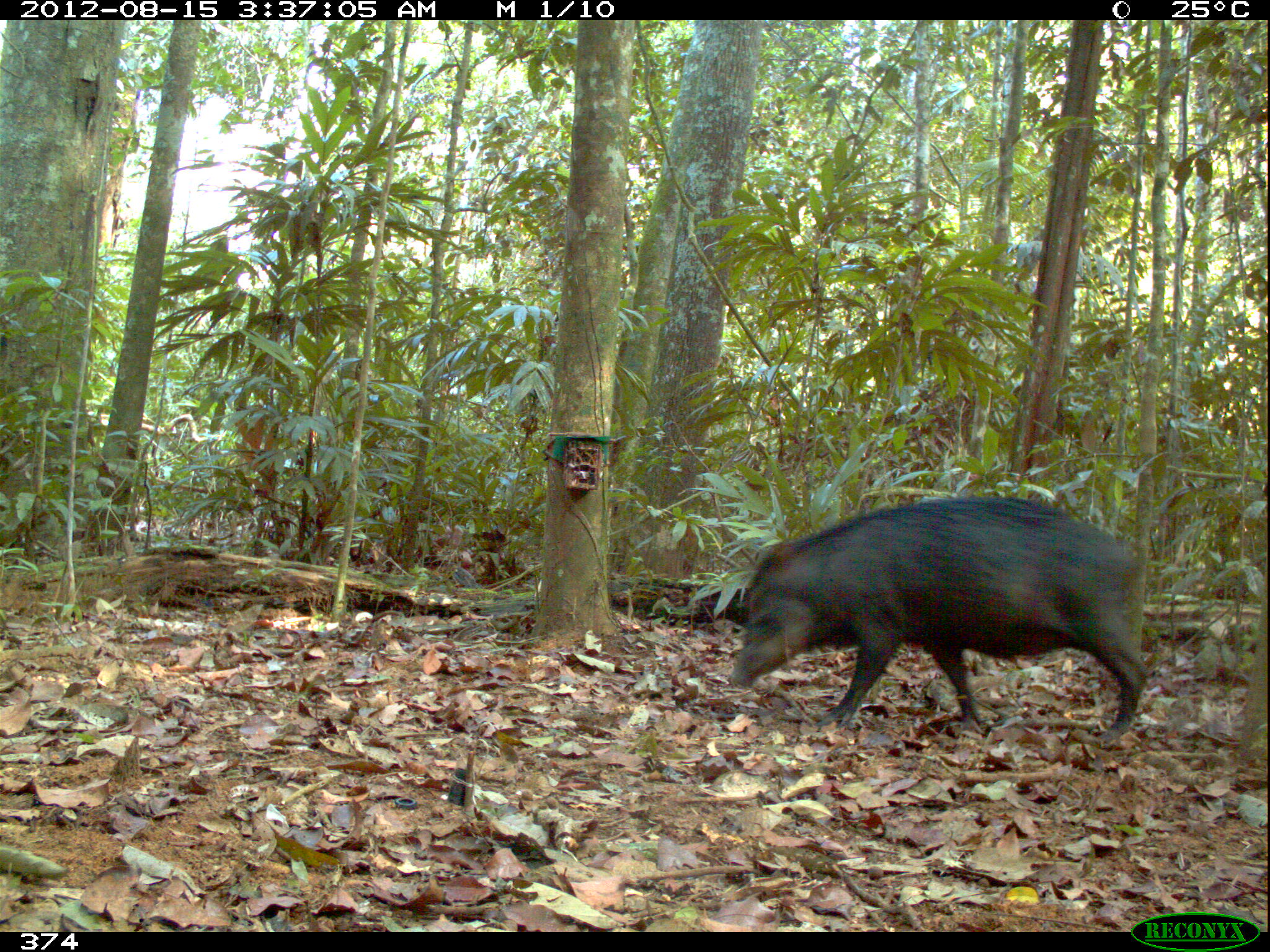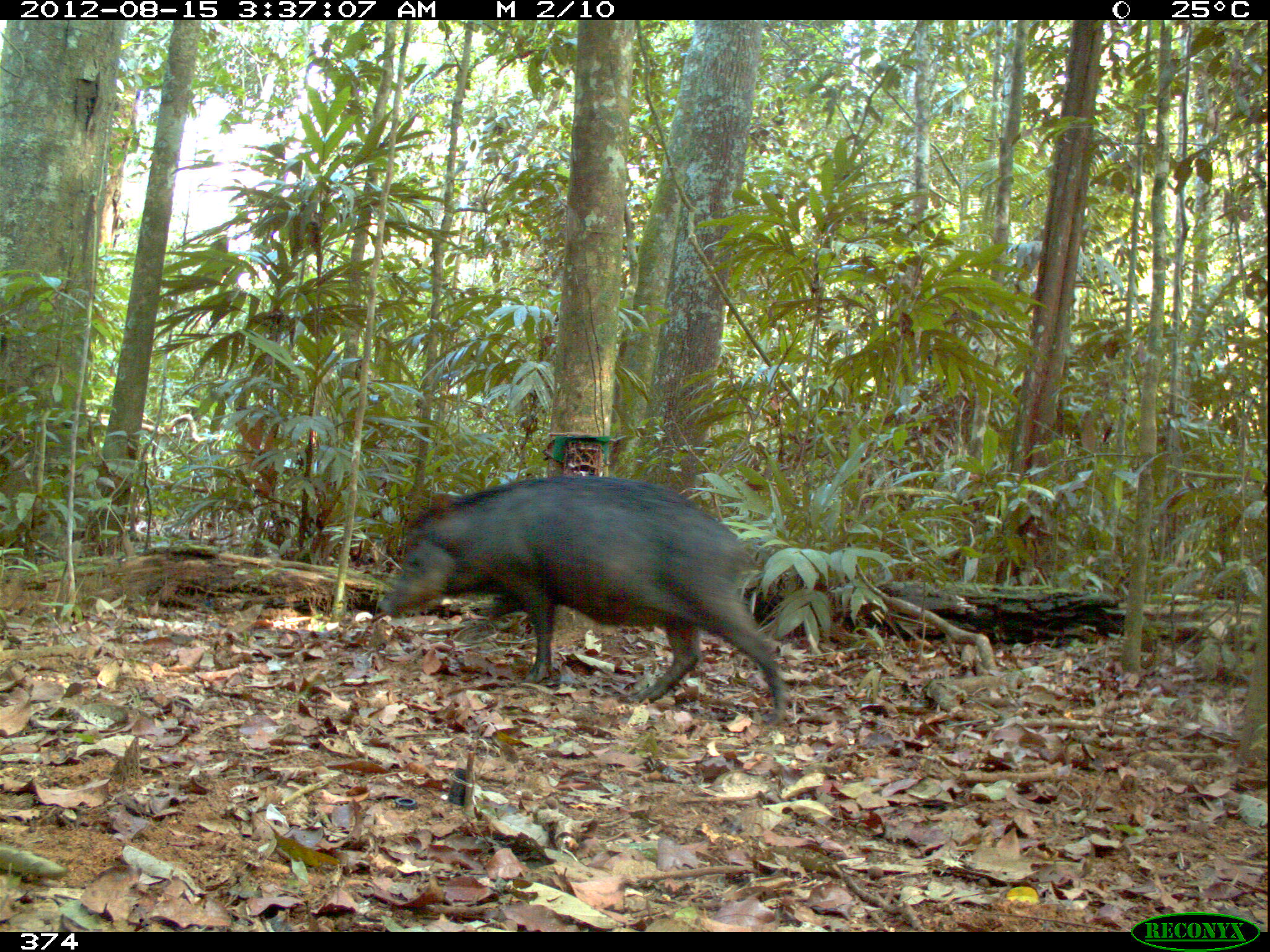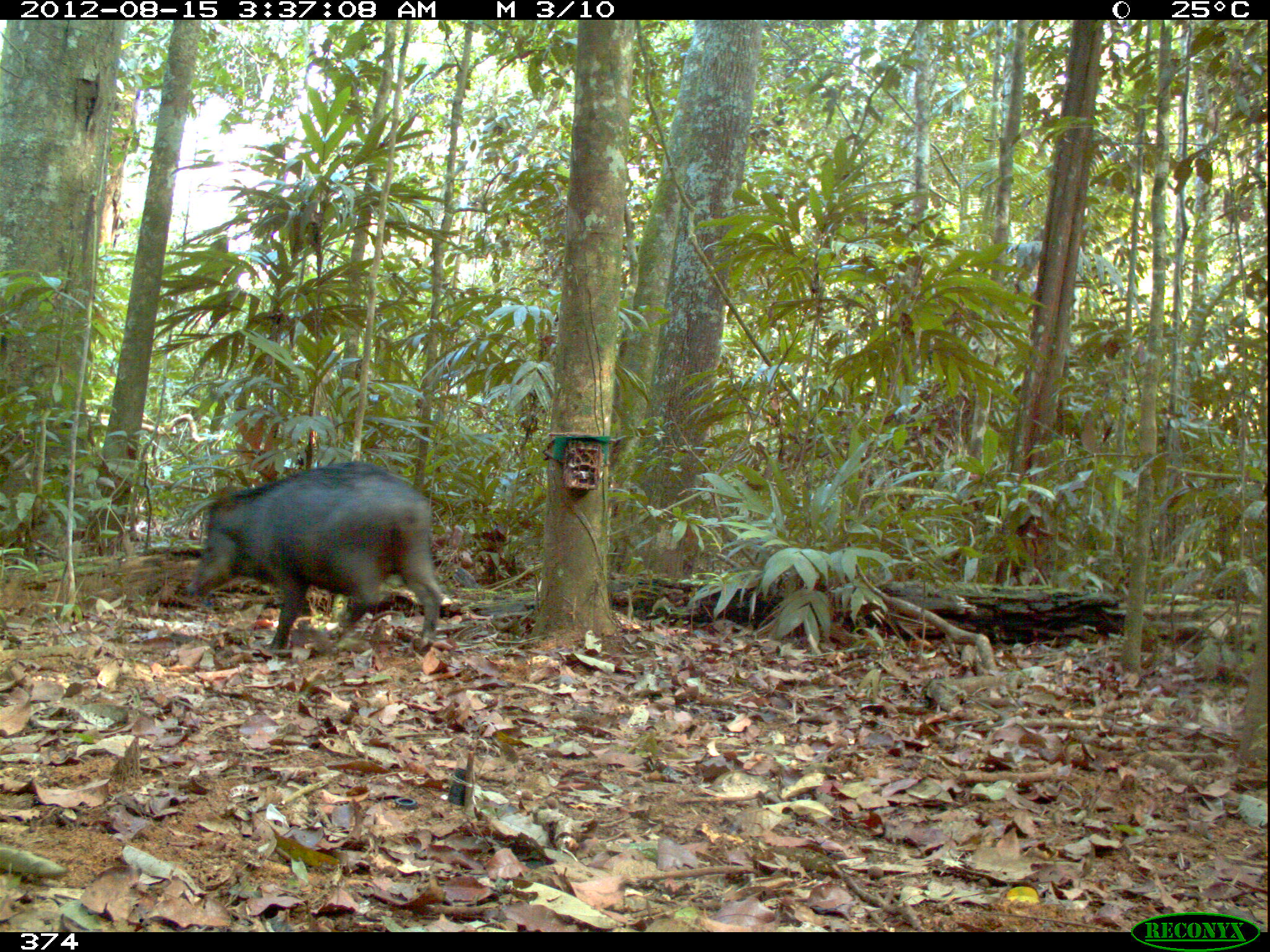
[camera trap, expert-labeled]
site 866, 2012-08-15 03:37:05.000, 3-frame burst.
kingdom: Animalia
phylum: Chordata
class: Mammalia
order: Artiodactyla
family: Tayassuidae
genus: Tayassu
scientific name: Tayassu pecari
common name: white-lipped peccary